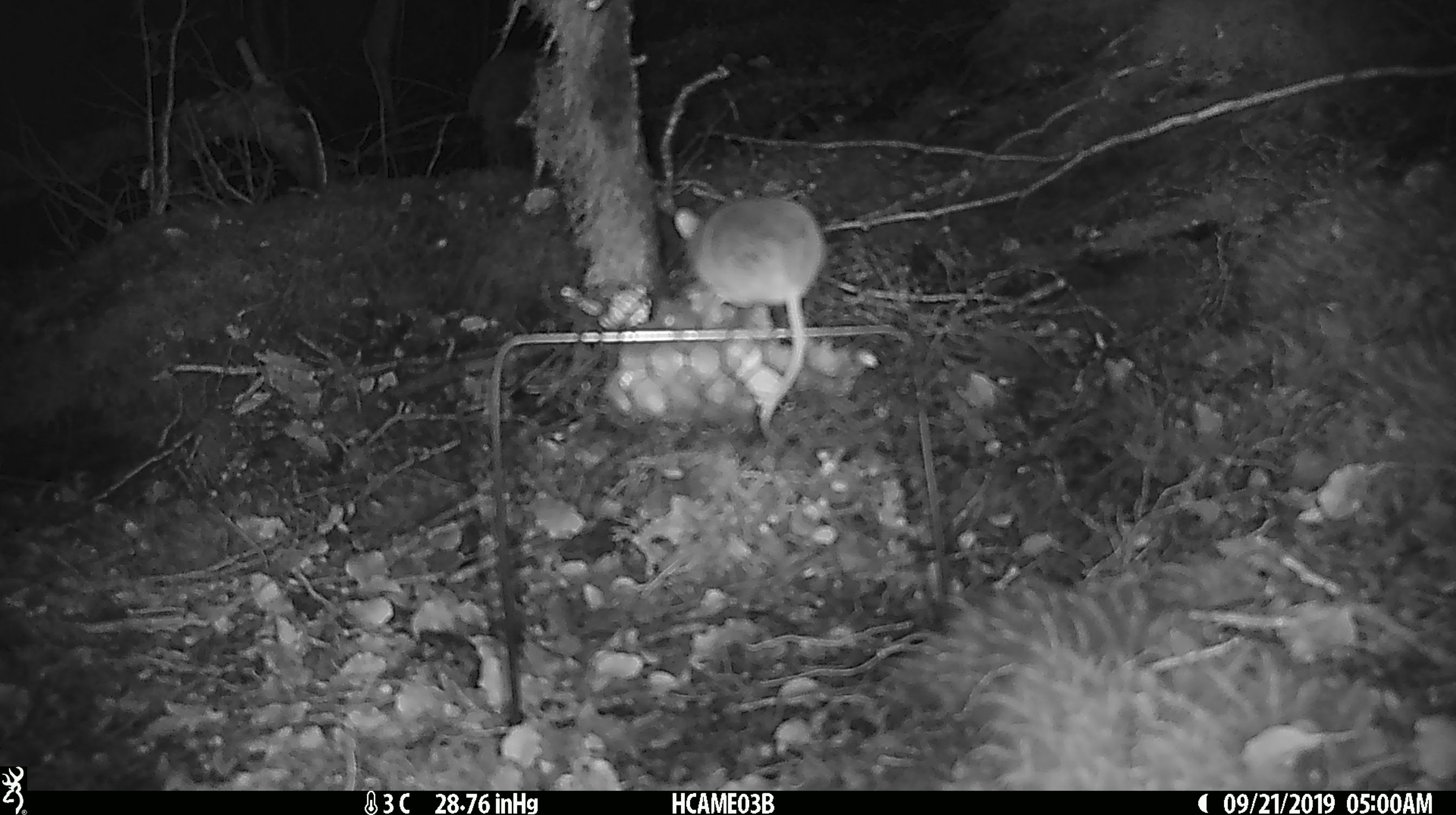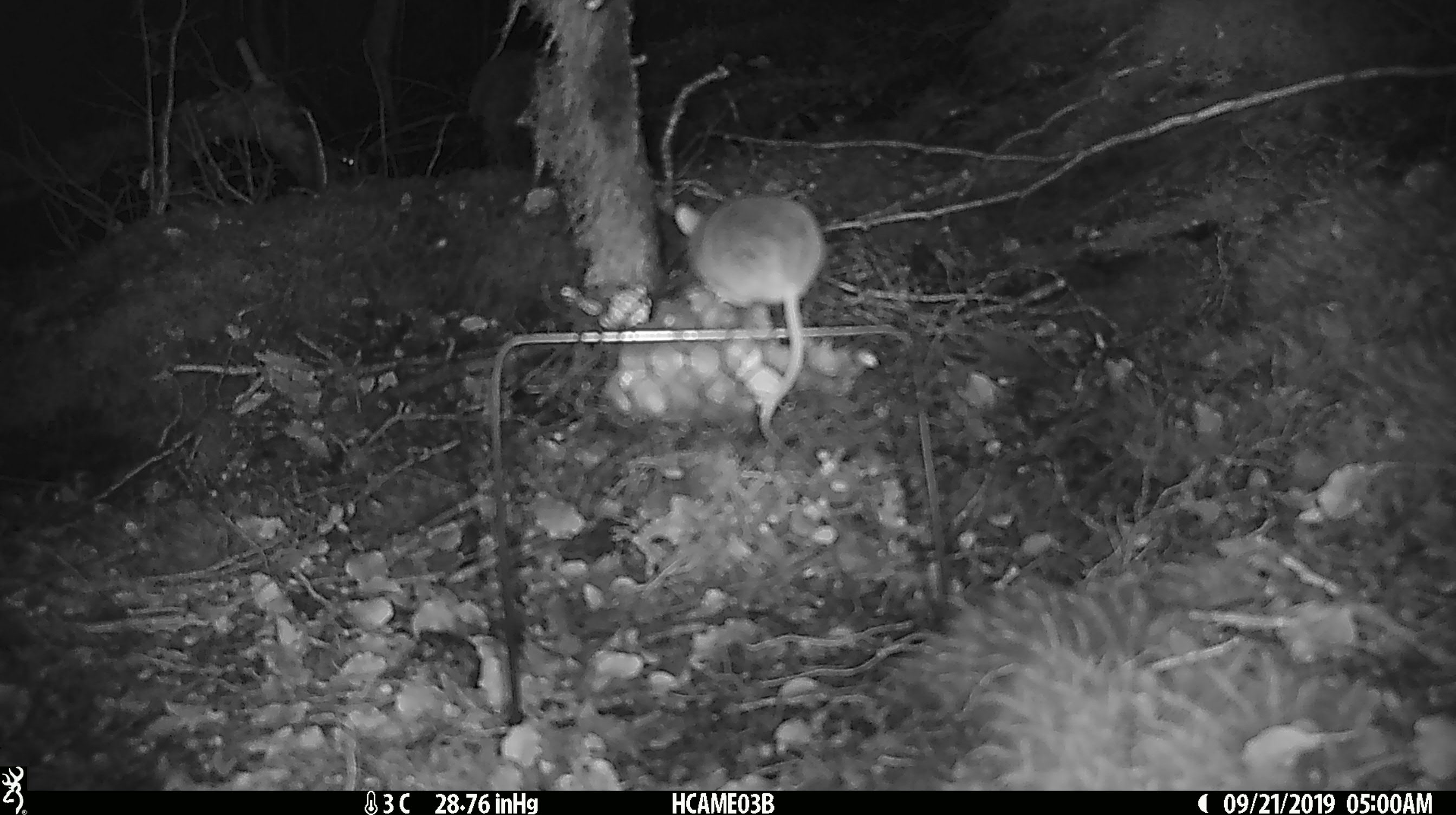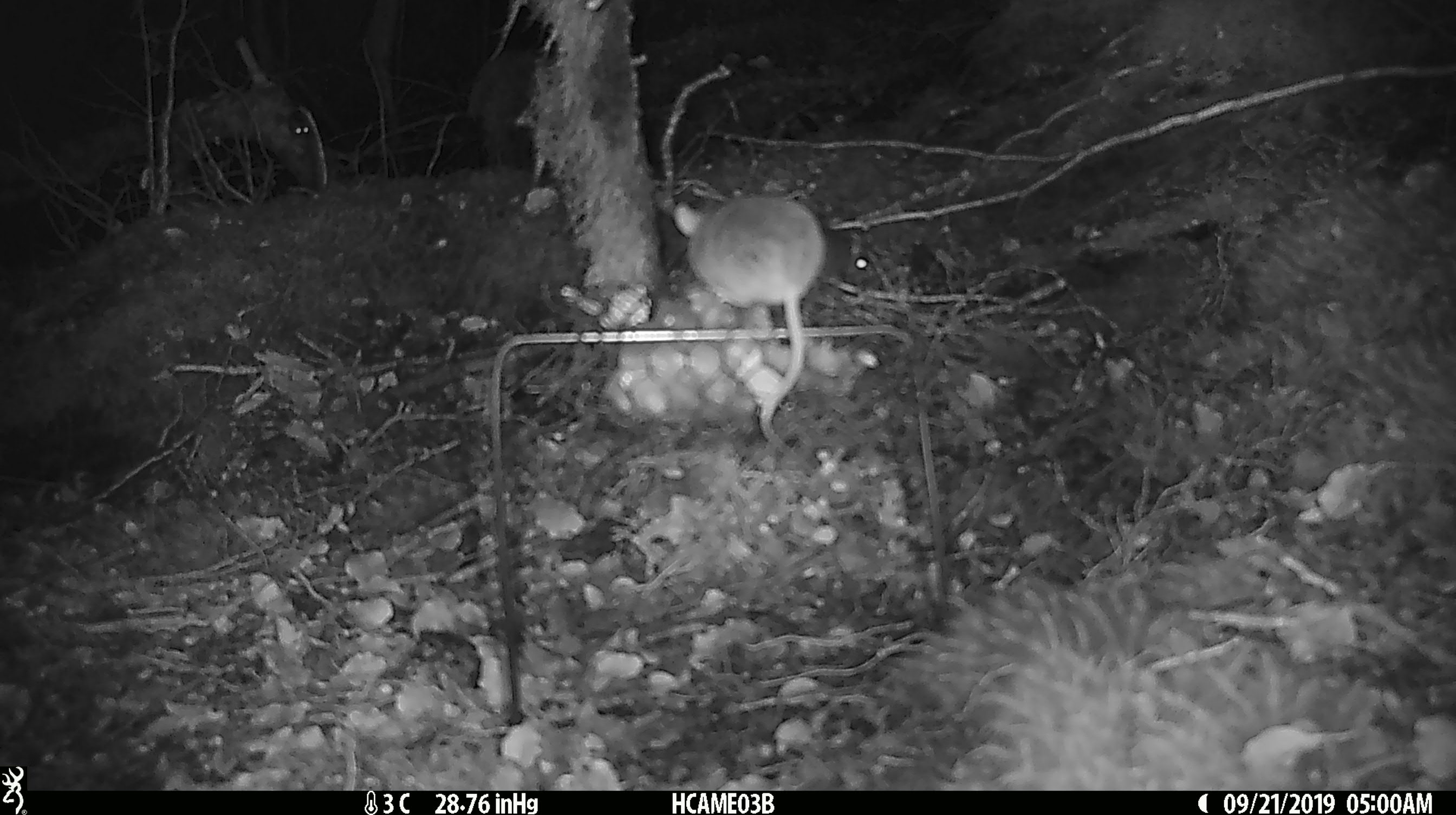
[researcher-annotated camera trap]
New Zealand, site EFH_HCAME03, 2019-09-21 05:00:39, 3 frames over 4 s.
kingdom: Animalia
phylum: Chordata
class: Mammalia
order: Rodentia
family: Muridae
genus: Mus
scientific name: Mus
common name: mouse